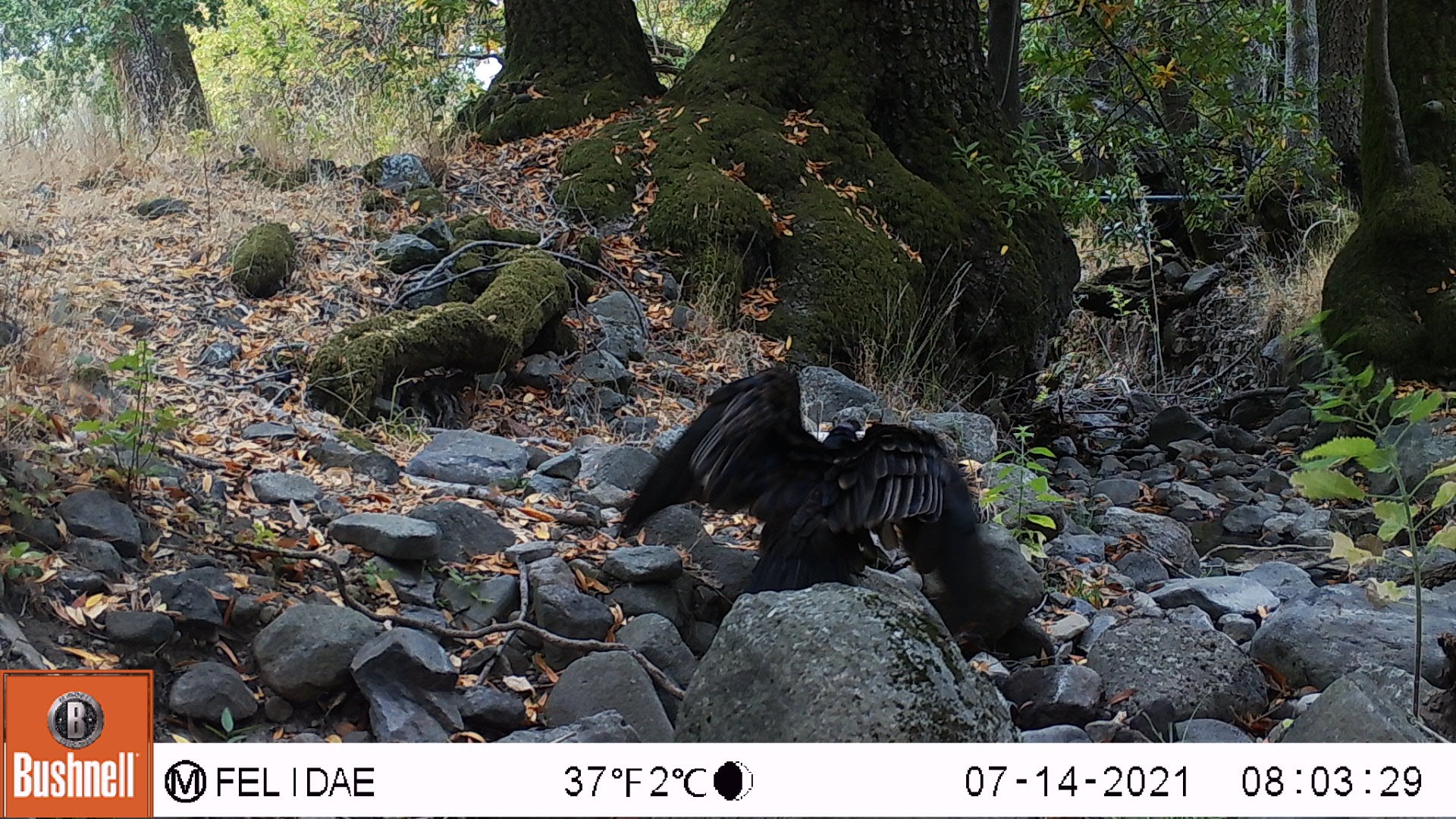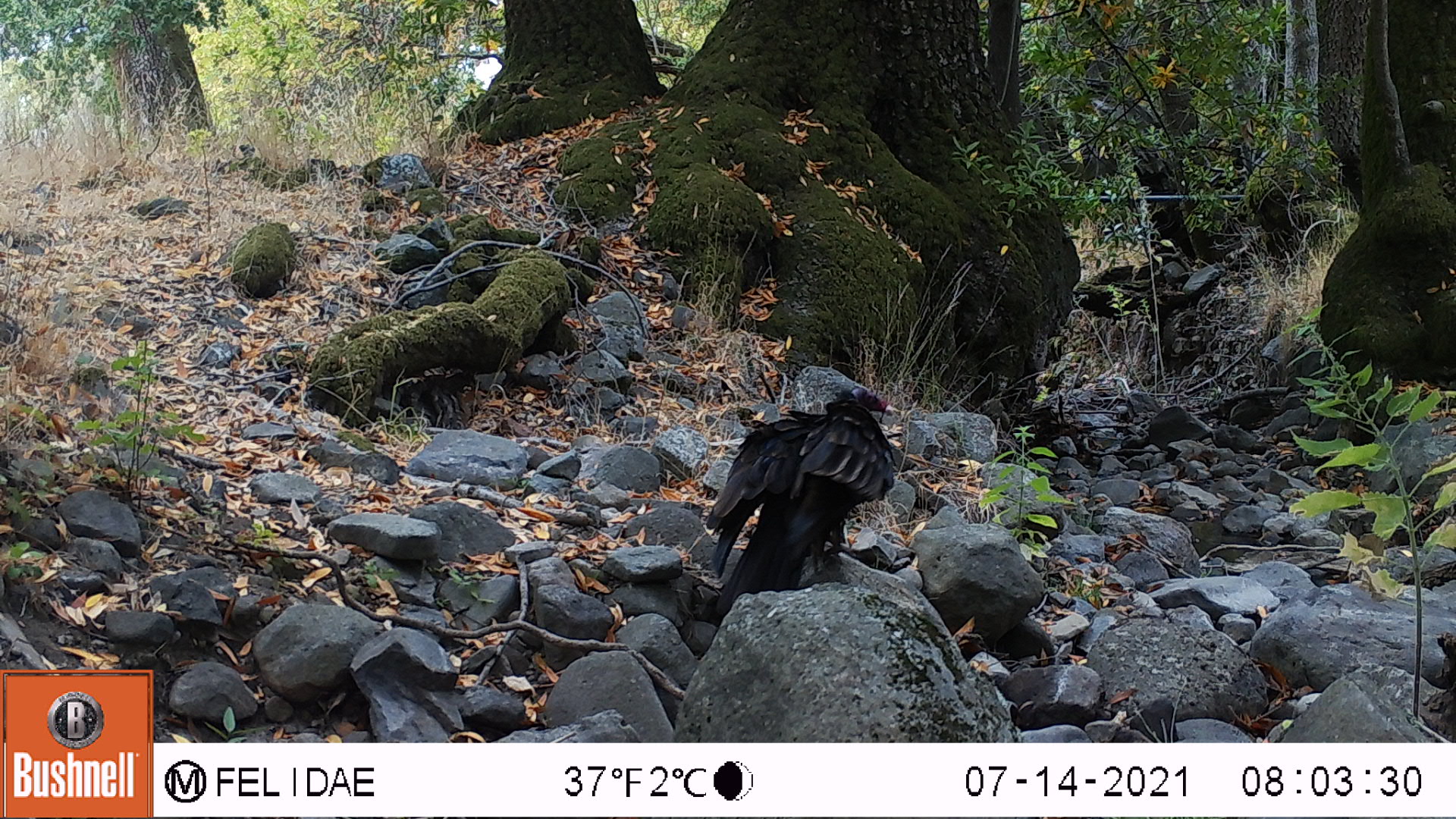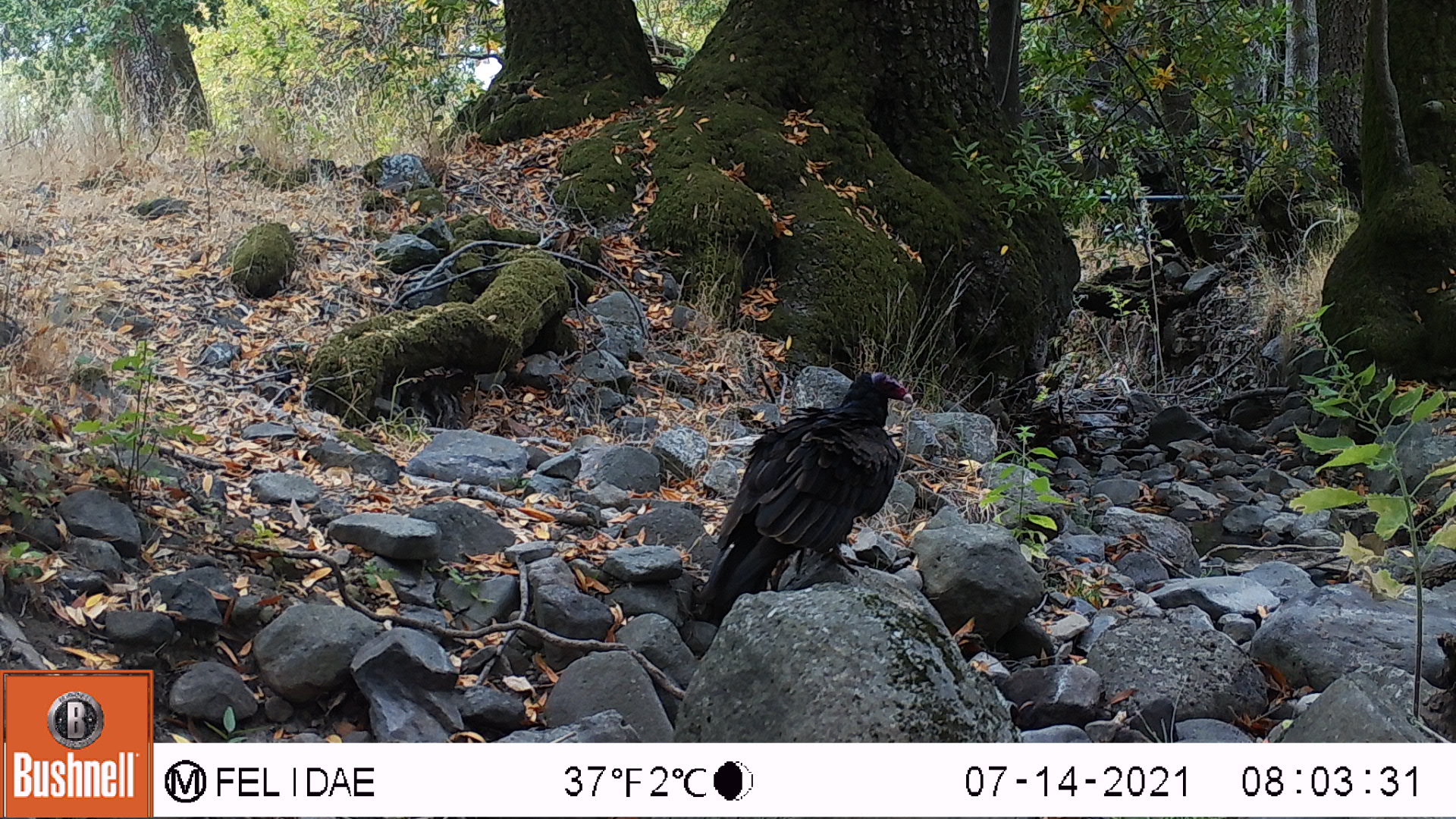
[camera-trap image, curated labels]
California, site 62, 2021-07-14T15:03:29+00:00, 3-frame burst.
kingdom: Animalia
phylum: Chordata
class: Aves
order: Cathartiformes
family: Cathartidae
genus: Cathartes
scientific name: Cathartes aura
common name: turkey vulture